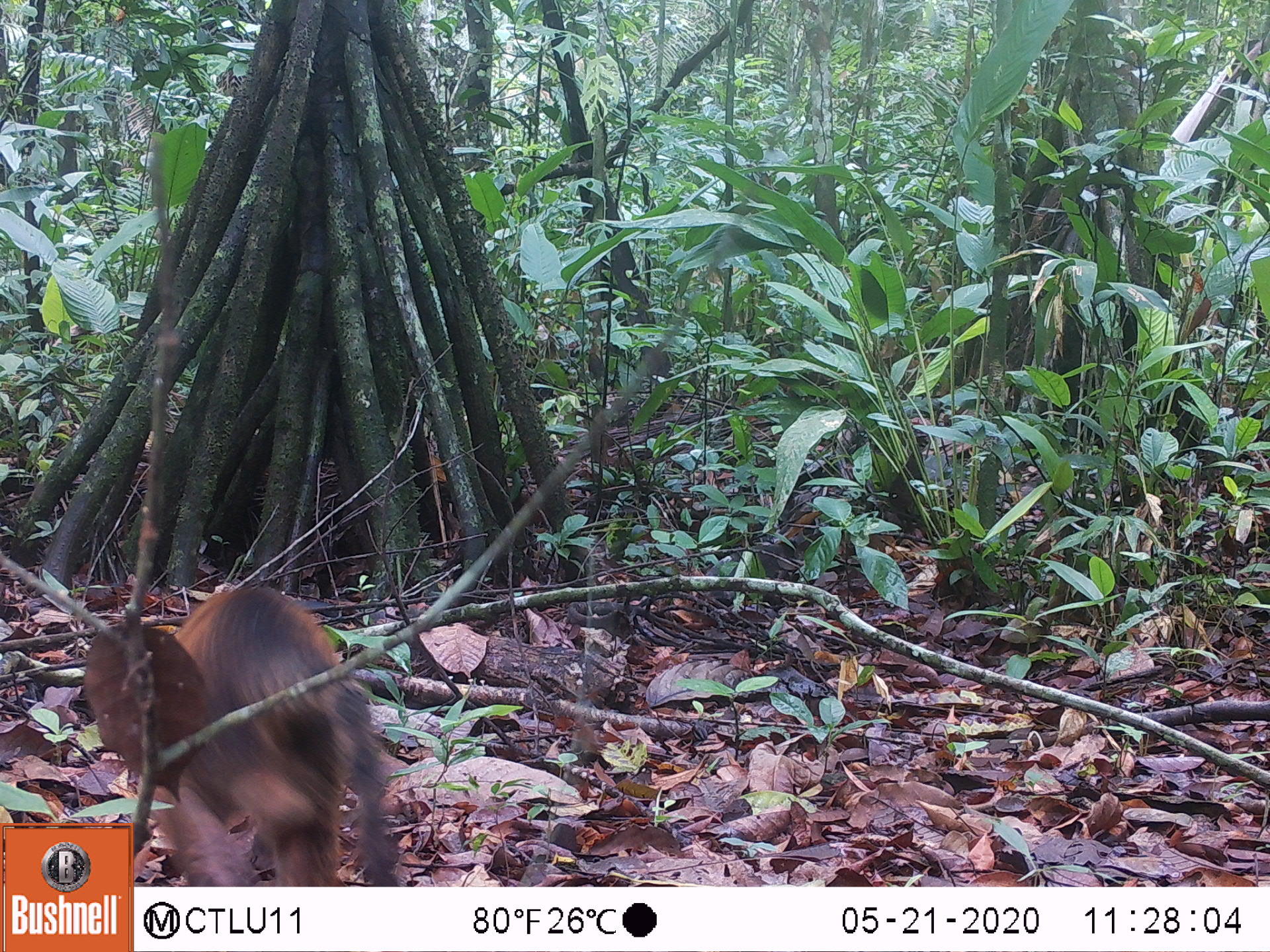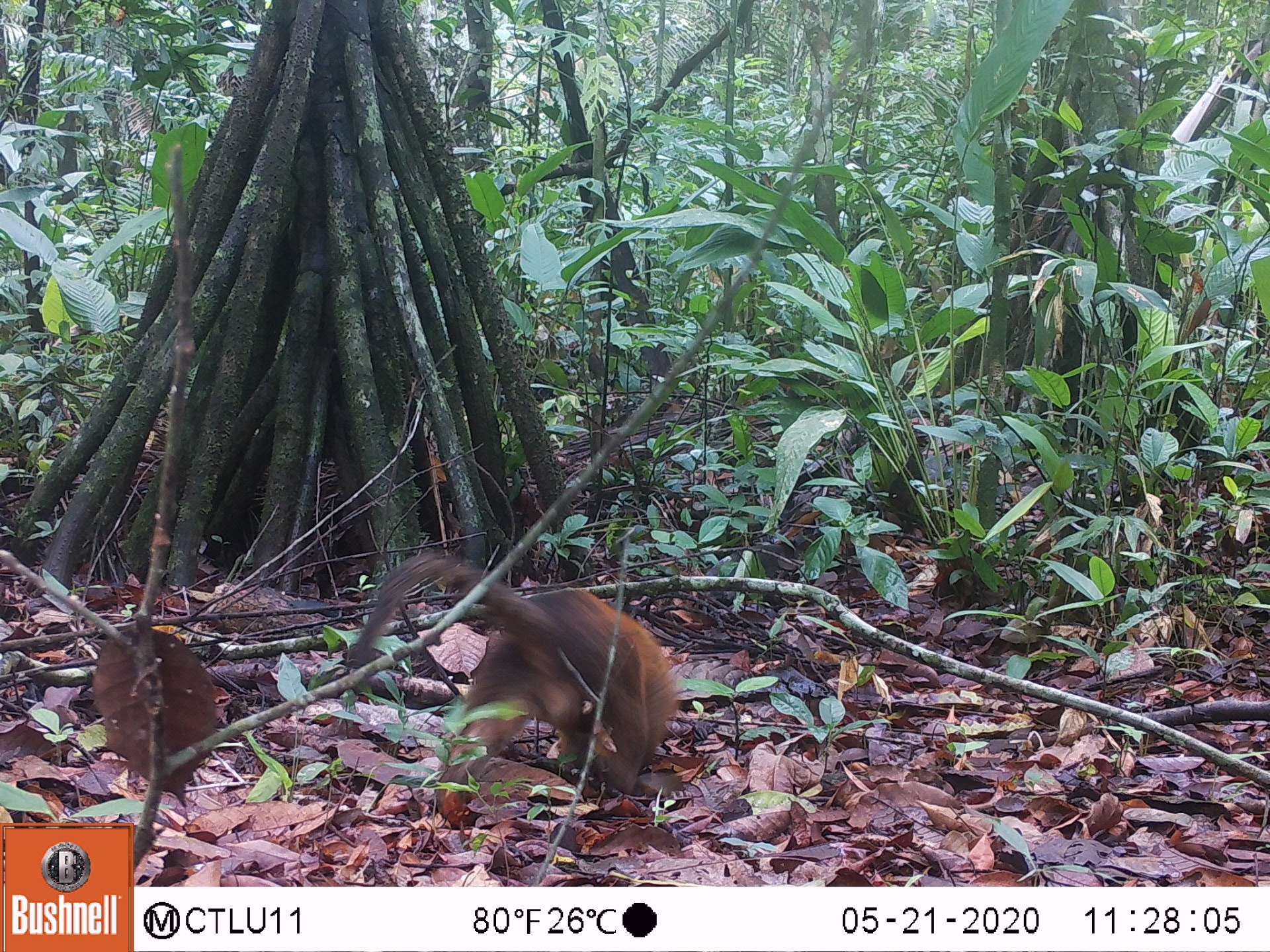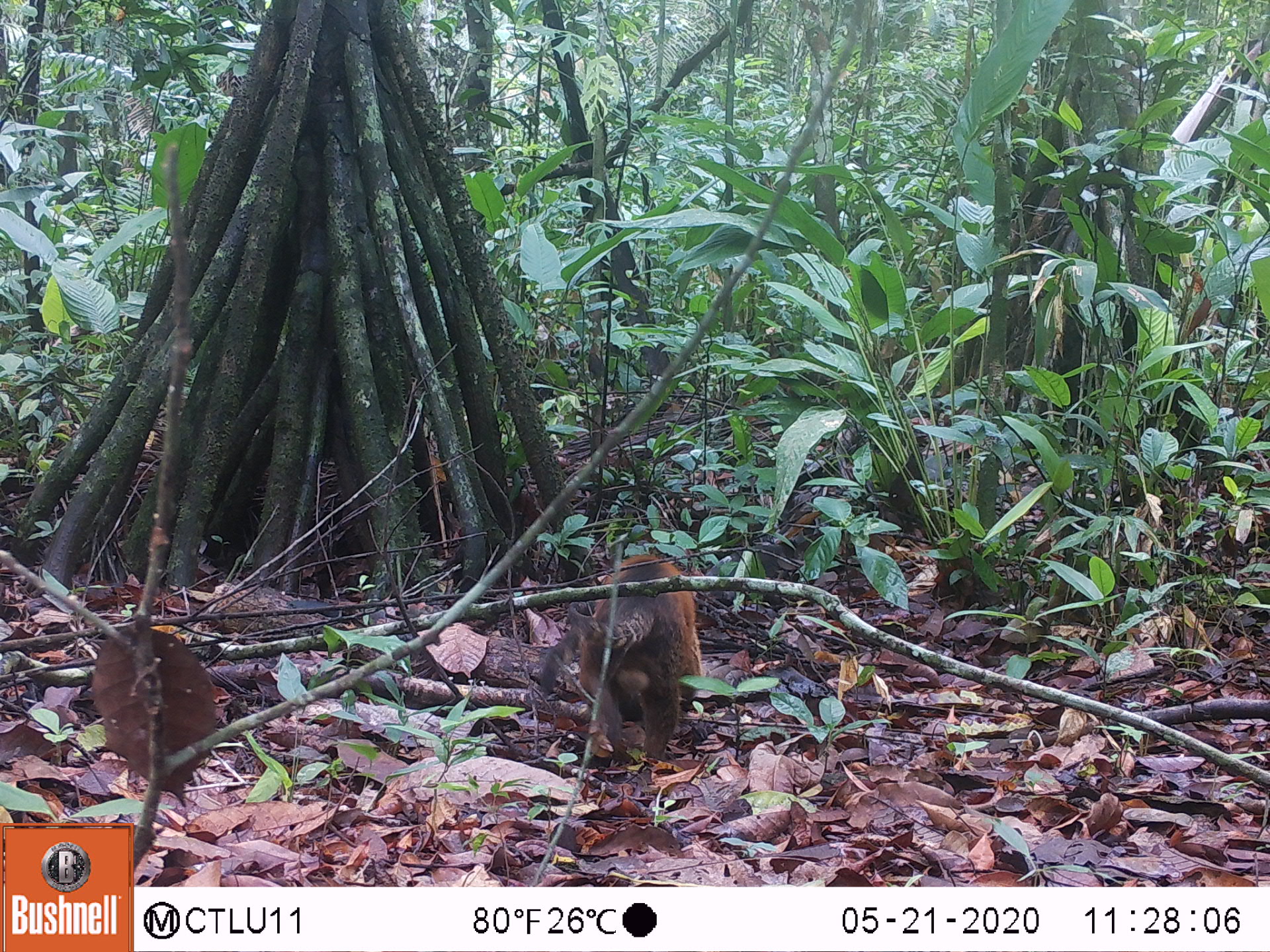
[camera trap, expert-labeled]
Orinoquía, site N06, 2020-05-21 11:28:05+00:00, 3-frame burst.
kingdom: Animalia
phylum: Chordata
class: Mammalia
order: Carnivora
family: Procyonidae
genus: Nasua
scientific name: Nasua nasua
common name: south american coati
South american coati (Nasua nasua).